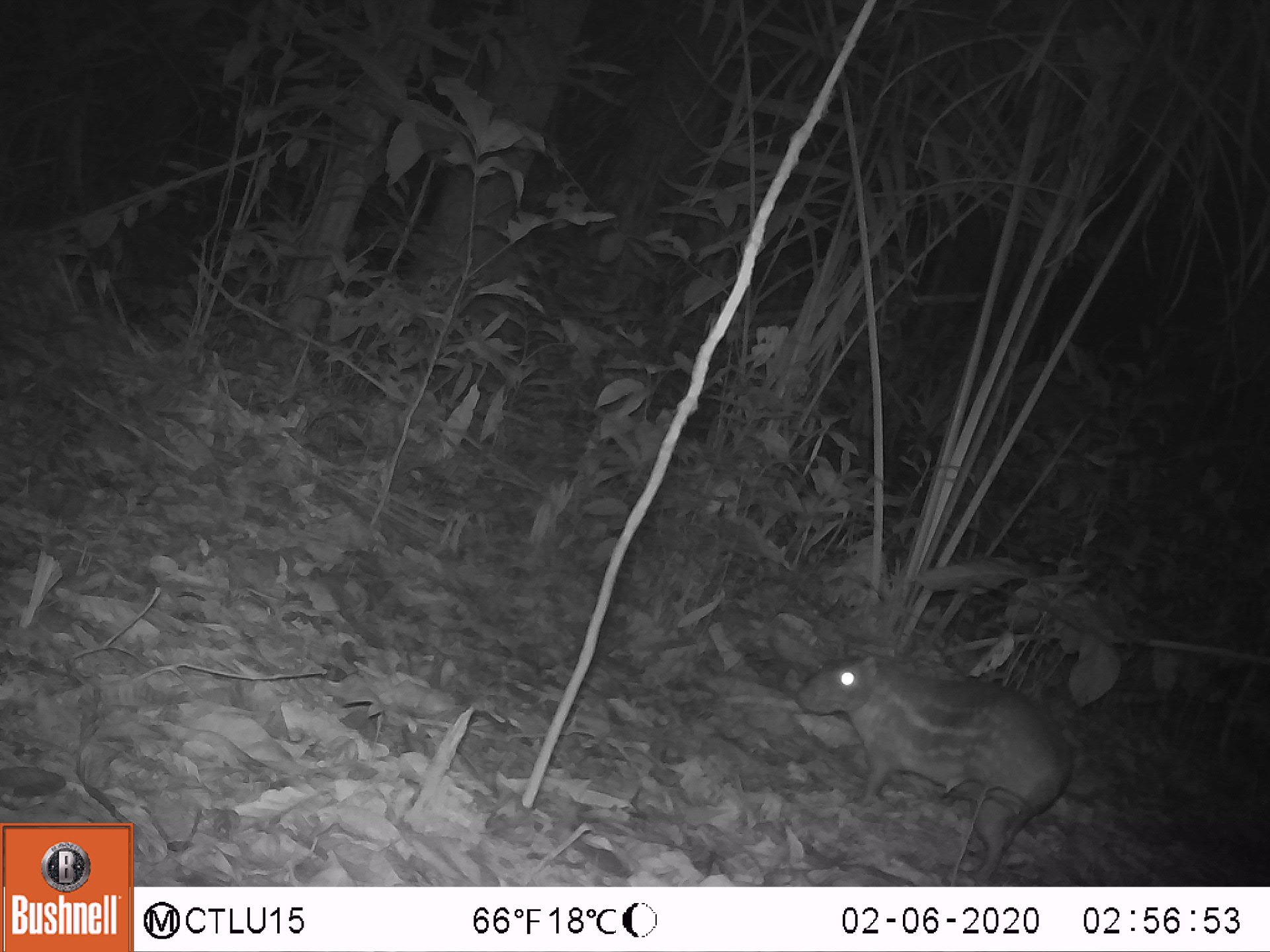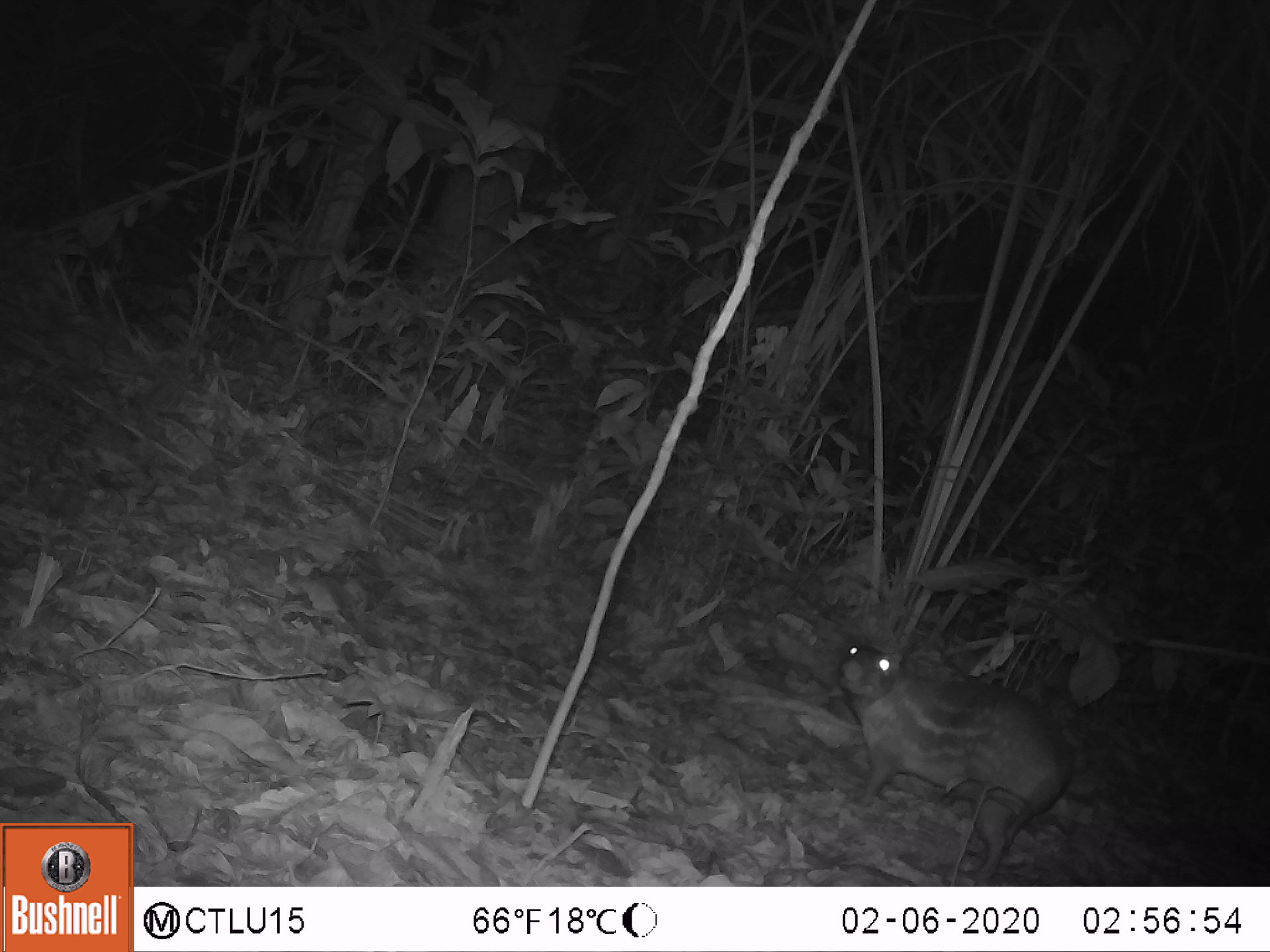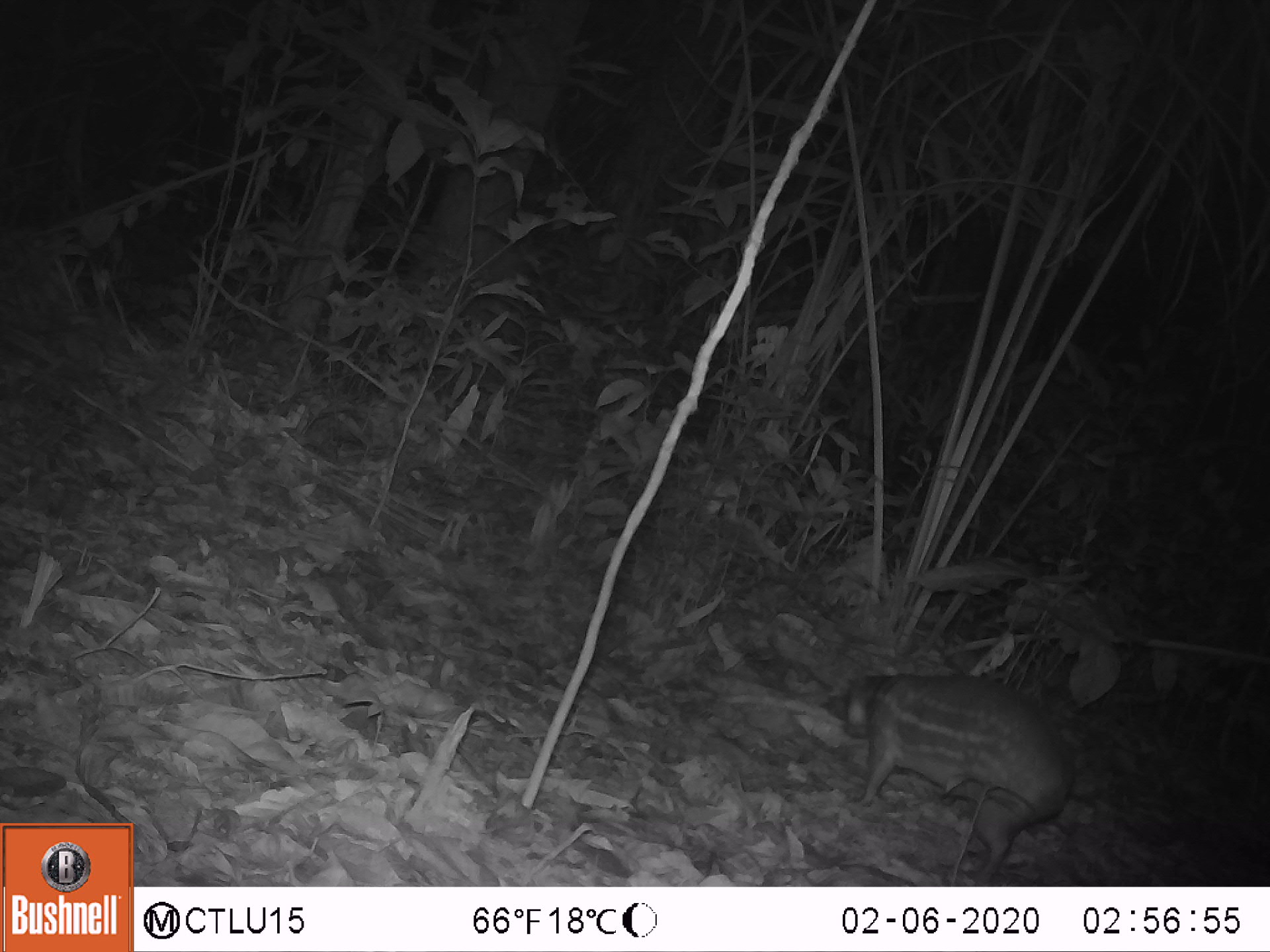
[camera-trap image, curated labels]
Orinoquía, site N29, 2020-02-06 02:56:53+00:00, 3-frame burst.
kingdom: Animalia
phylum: Chordata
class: Mammalia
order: Rodentia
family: Cuniculidae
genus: Cuniculus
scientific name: Cuniculus paca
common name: spotted paca